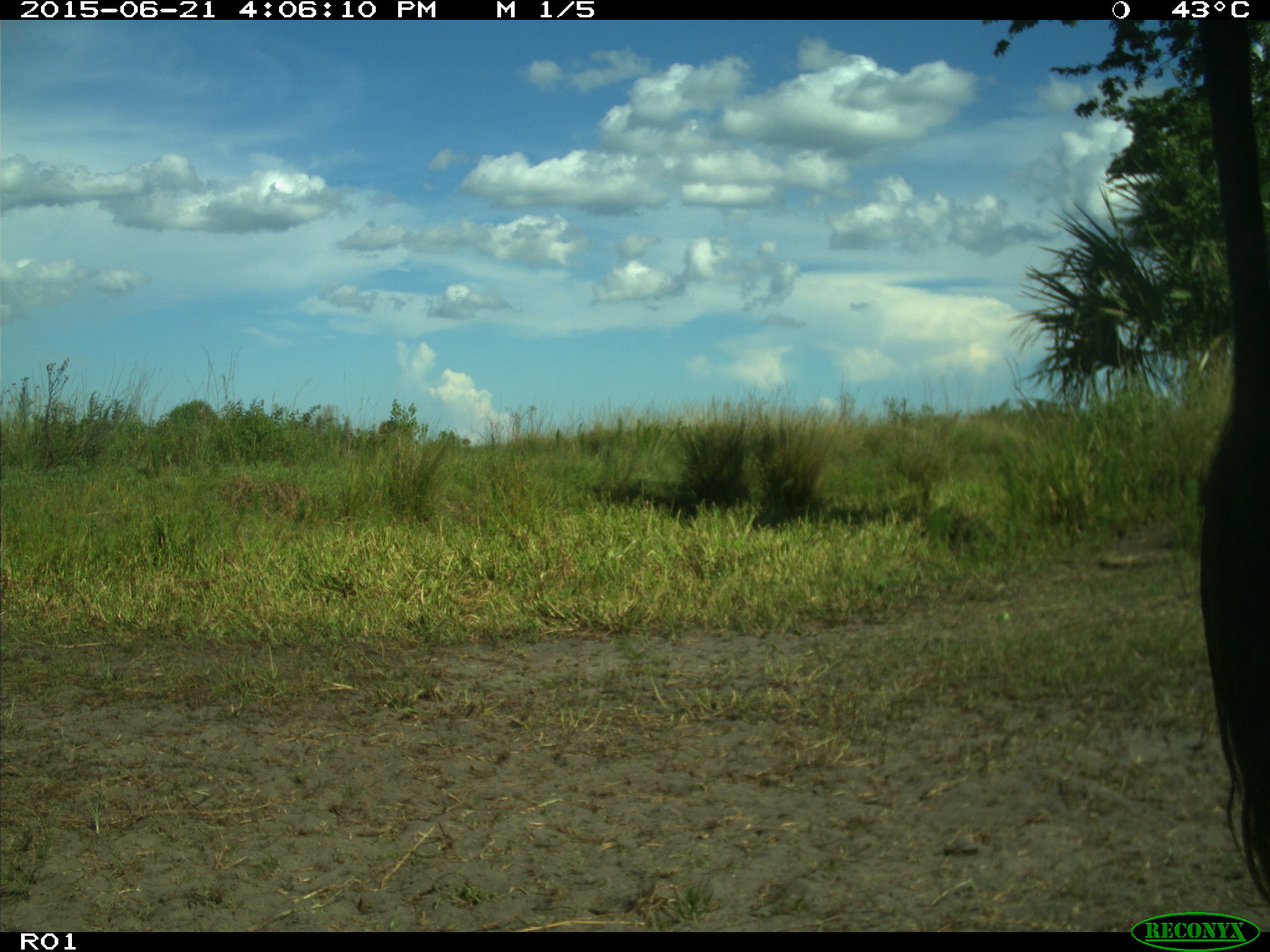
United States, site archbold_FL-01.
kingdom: Animalia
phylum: Chordata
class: Mammalia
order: Artiodactyla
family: Bovidae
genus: Bos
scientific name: Bos taurus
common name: domestic cow